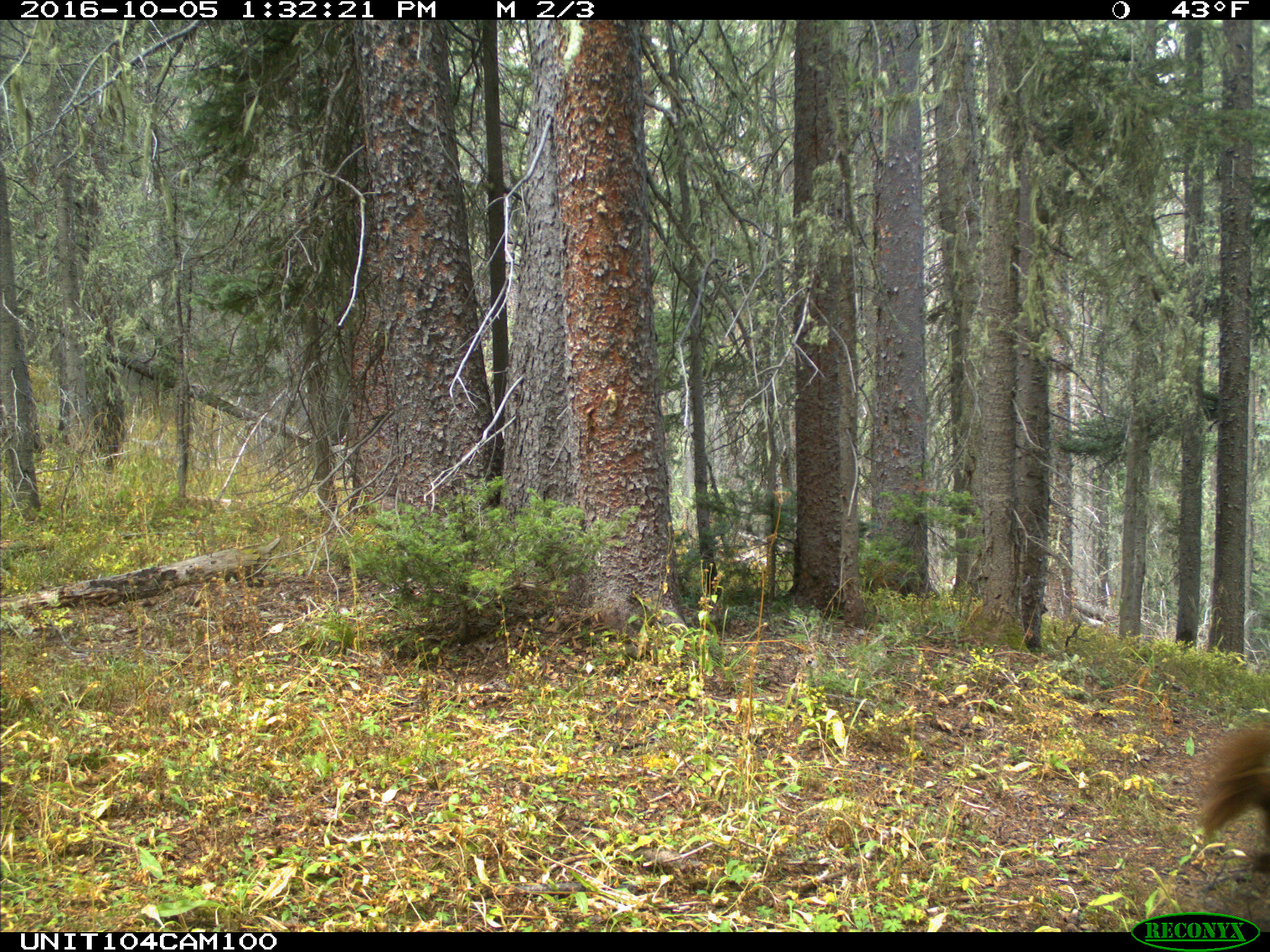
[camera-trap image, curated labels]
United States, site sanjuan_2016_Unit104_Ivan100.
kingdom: Animalia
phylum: Chordata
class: Mammalia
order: Carnivora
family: Canidae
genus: Canis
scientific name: Canis familiaris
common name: domestic dog